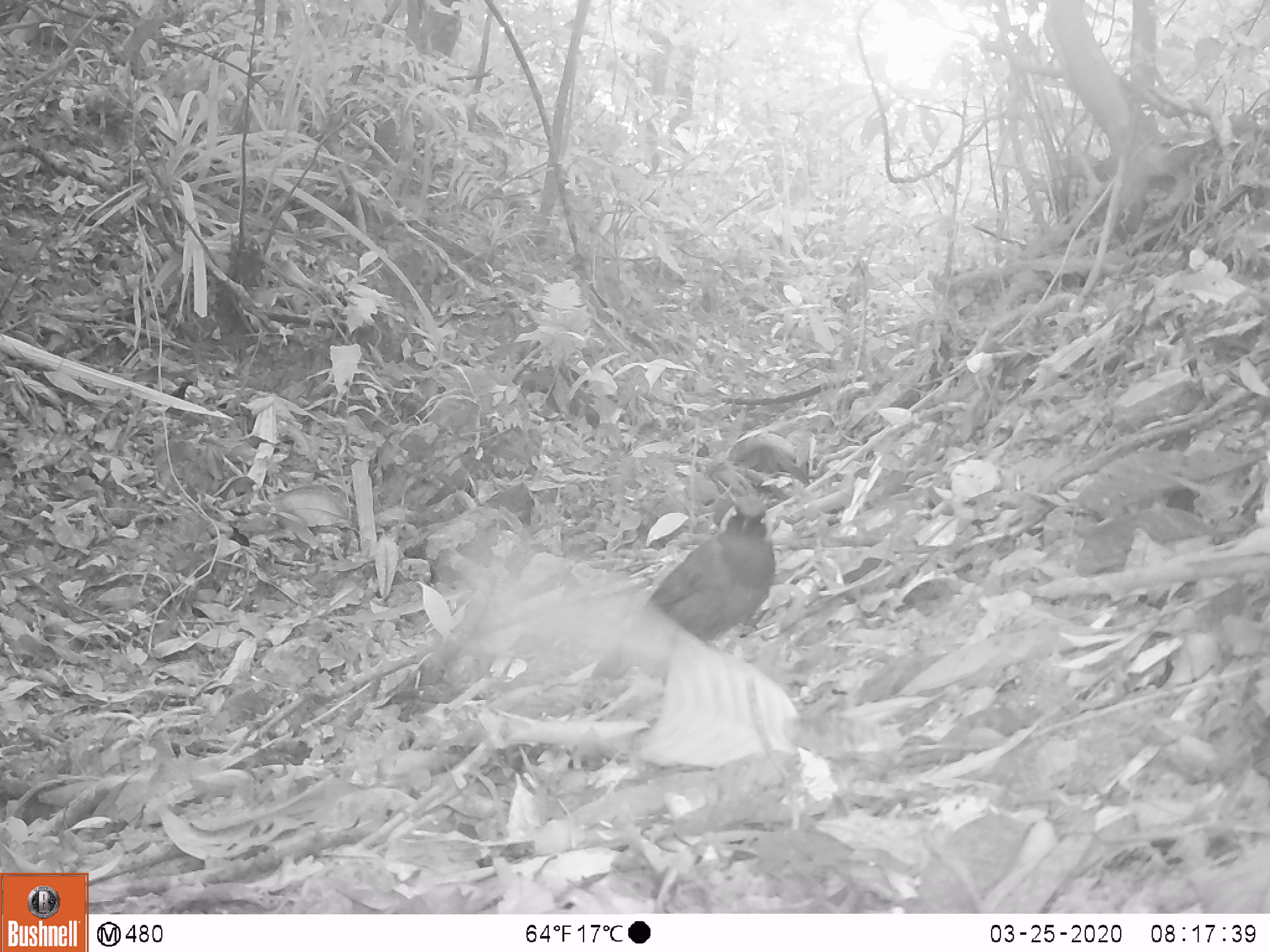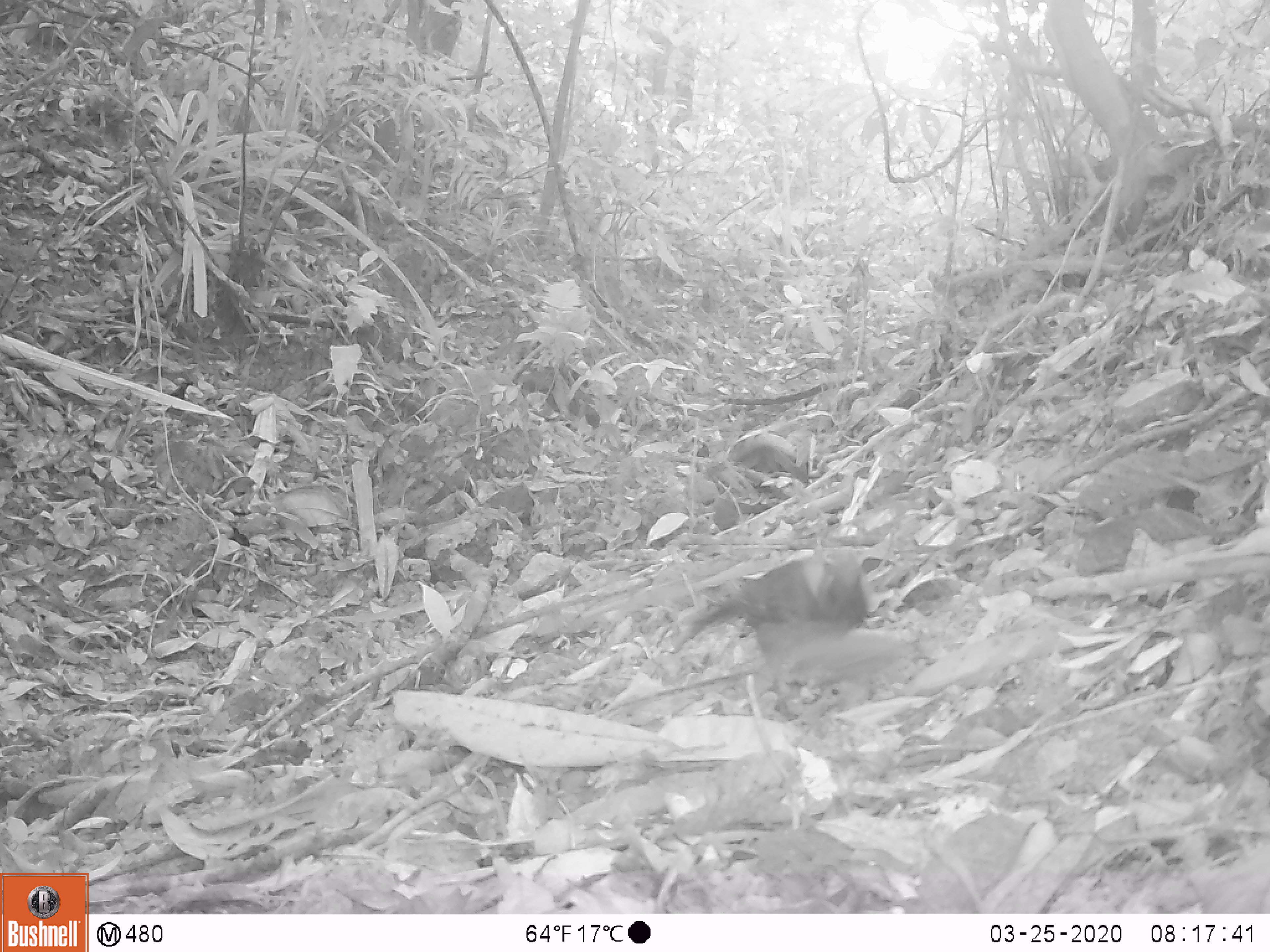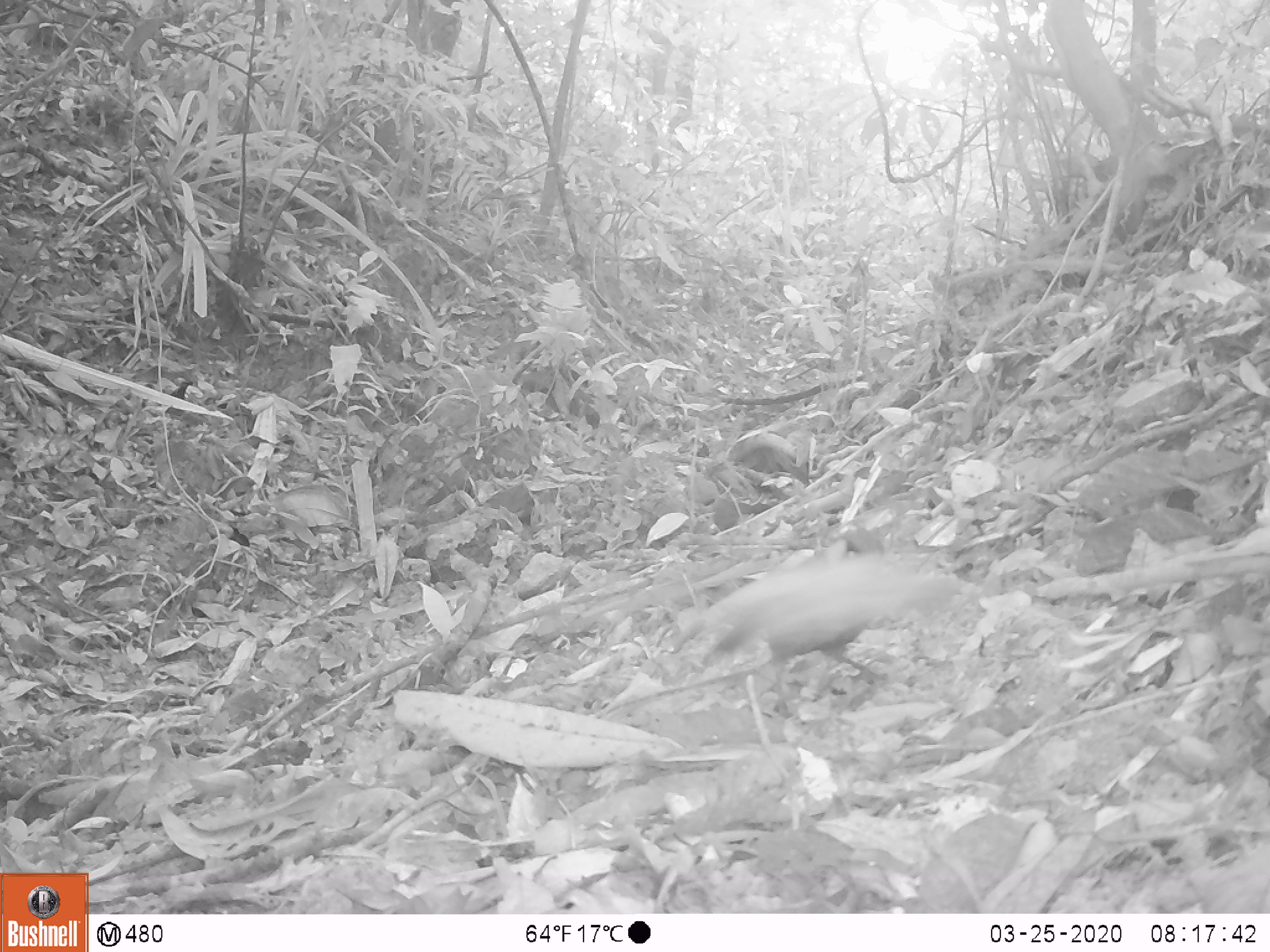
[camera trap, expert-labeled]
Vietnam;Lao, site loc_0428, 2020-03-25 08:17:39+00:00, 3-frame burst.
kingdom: Animalia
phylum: Chordata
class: Aves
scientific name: Aves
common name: bird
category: unidentified bird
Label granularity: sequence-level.